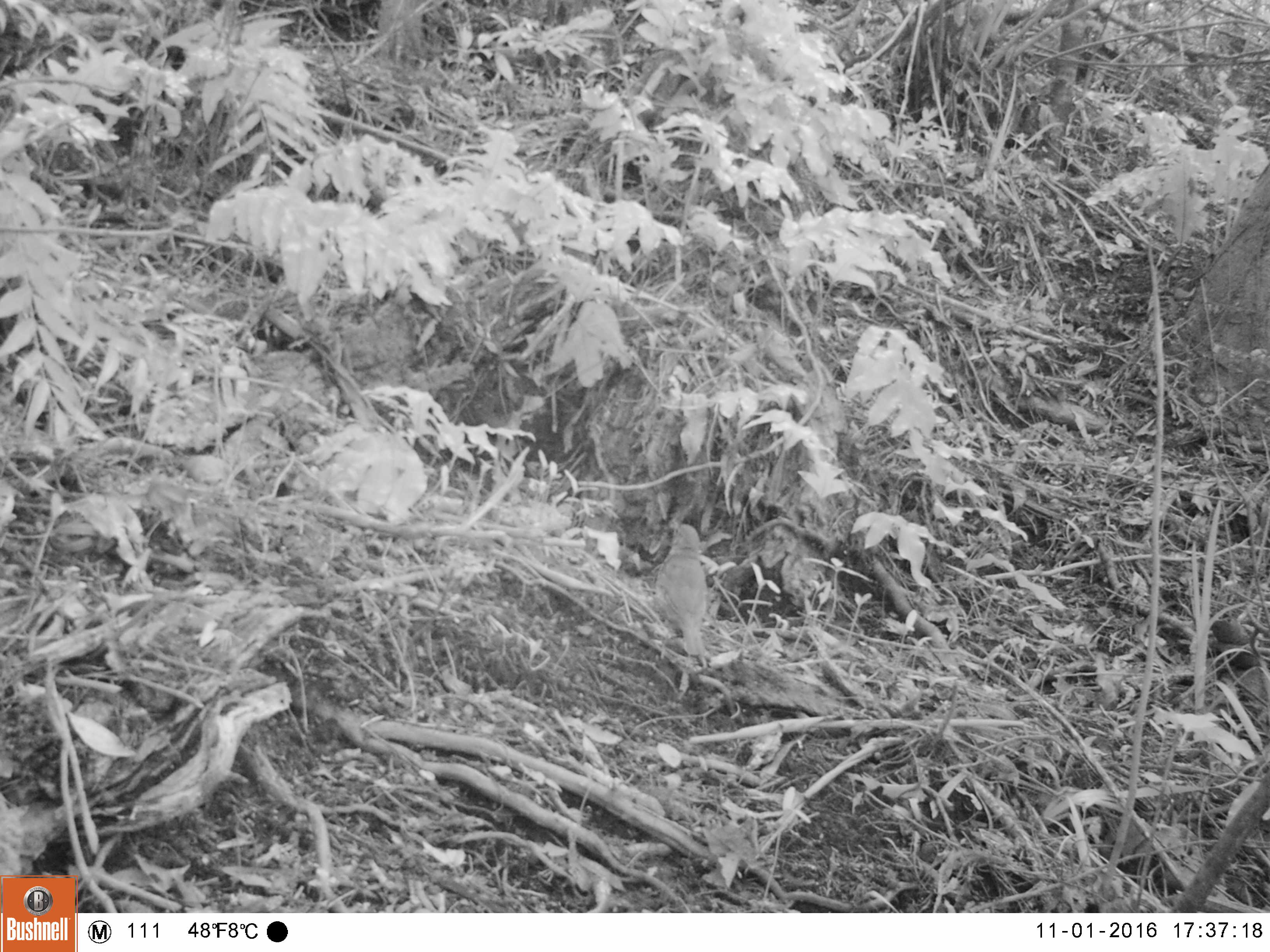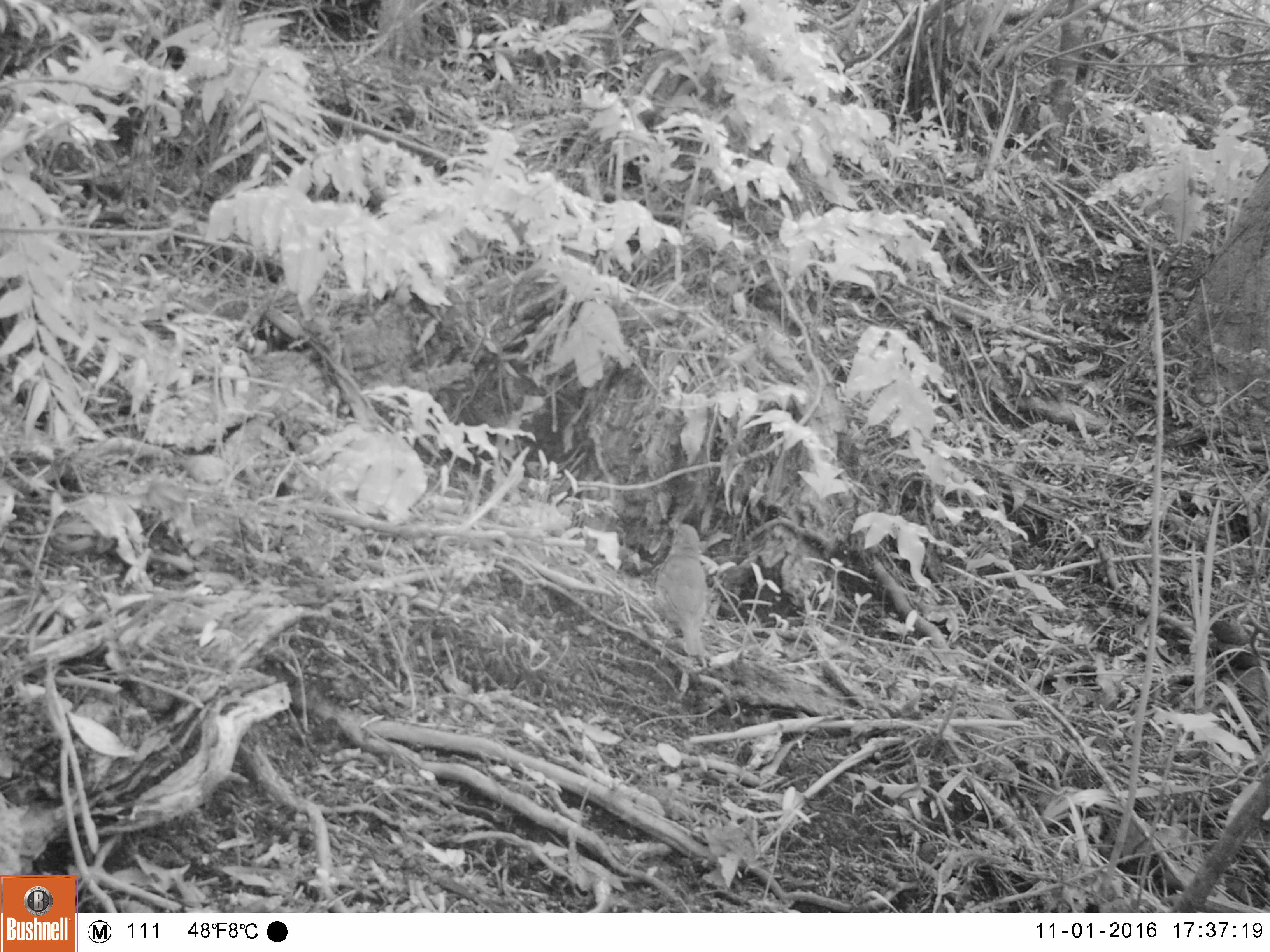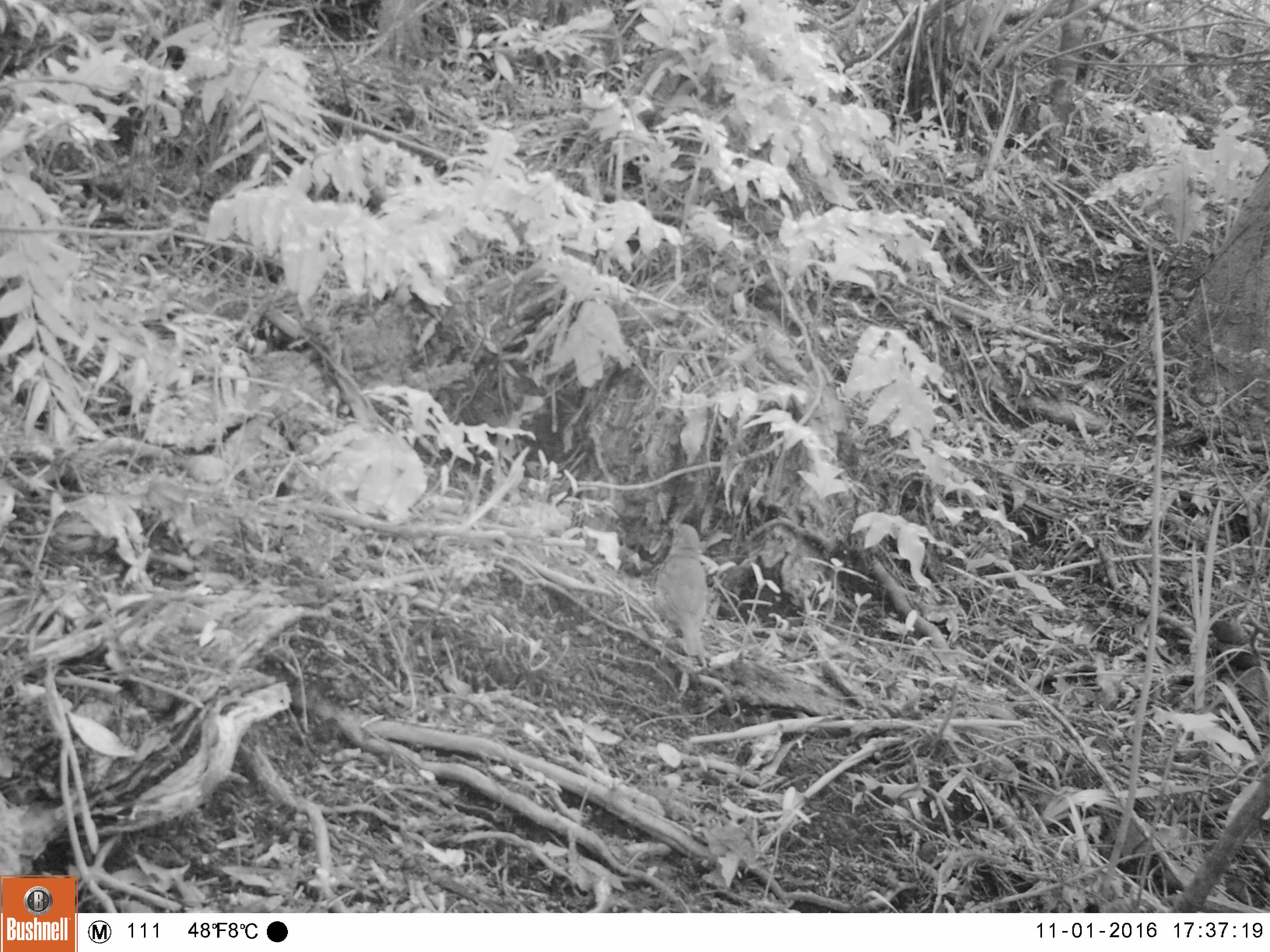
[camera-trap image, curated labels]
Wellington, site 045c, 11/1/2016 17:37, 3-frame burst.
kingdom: Animalia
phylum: Chordata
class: Aves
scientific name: Aves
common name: bird